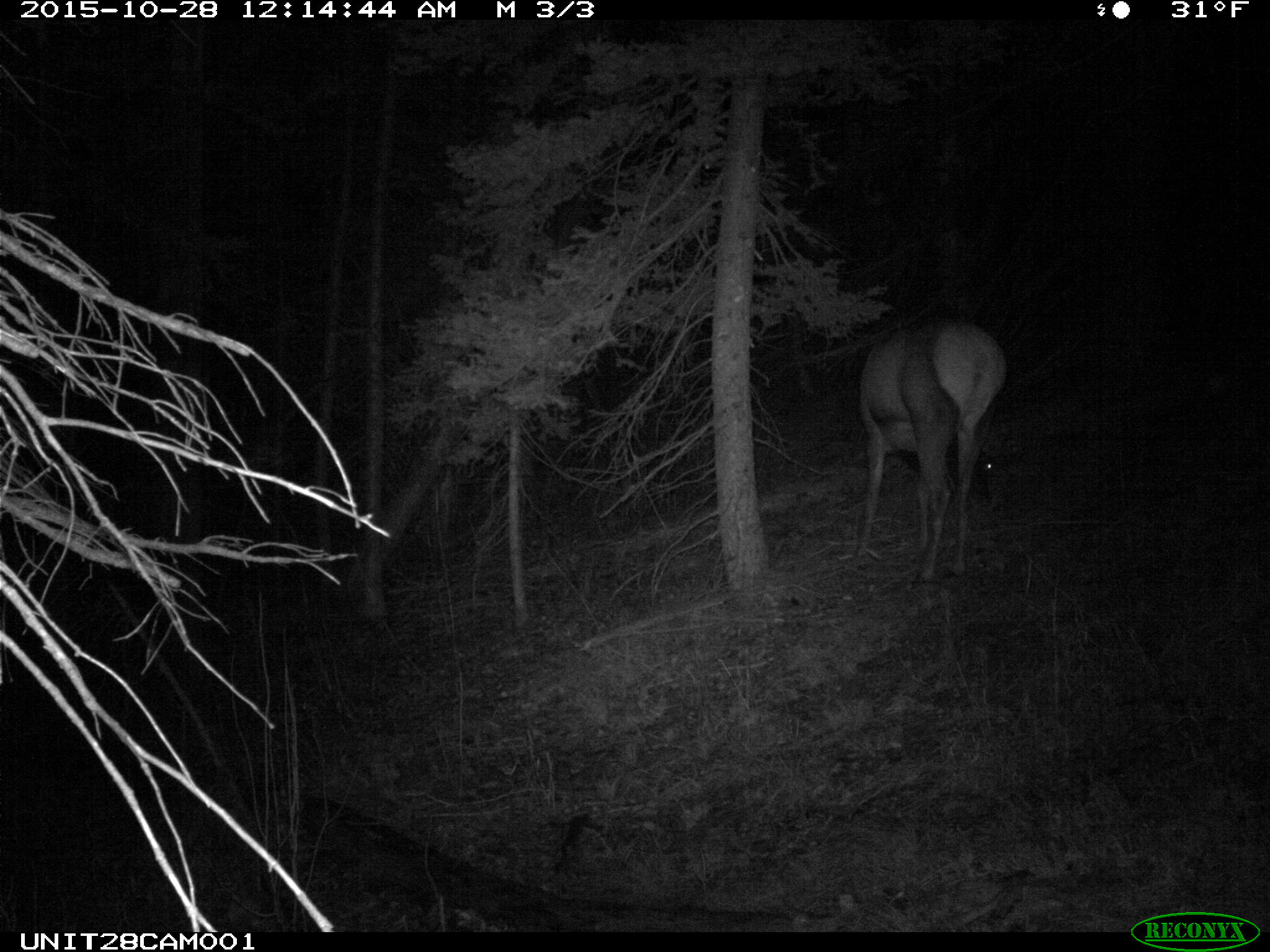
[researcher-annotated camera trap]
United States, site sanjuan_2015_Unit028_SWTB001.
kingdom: Animalia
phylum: Chordata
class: Mammalia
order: Artiodactyla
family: Cervidae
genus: Cervus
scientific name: Cervus elaphus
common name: red deer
Cervus elaphus (red deer).